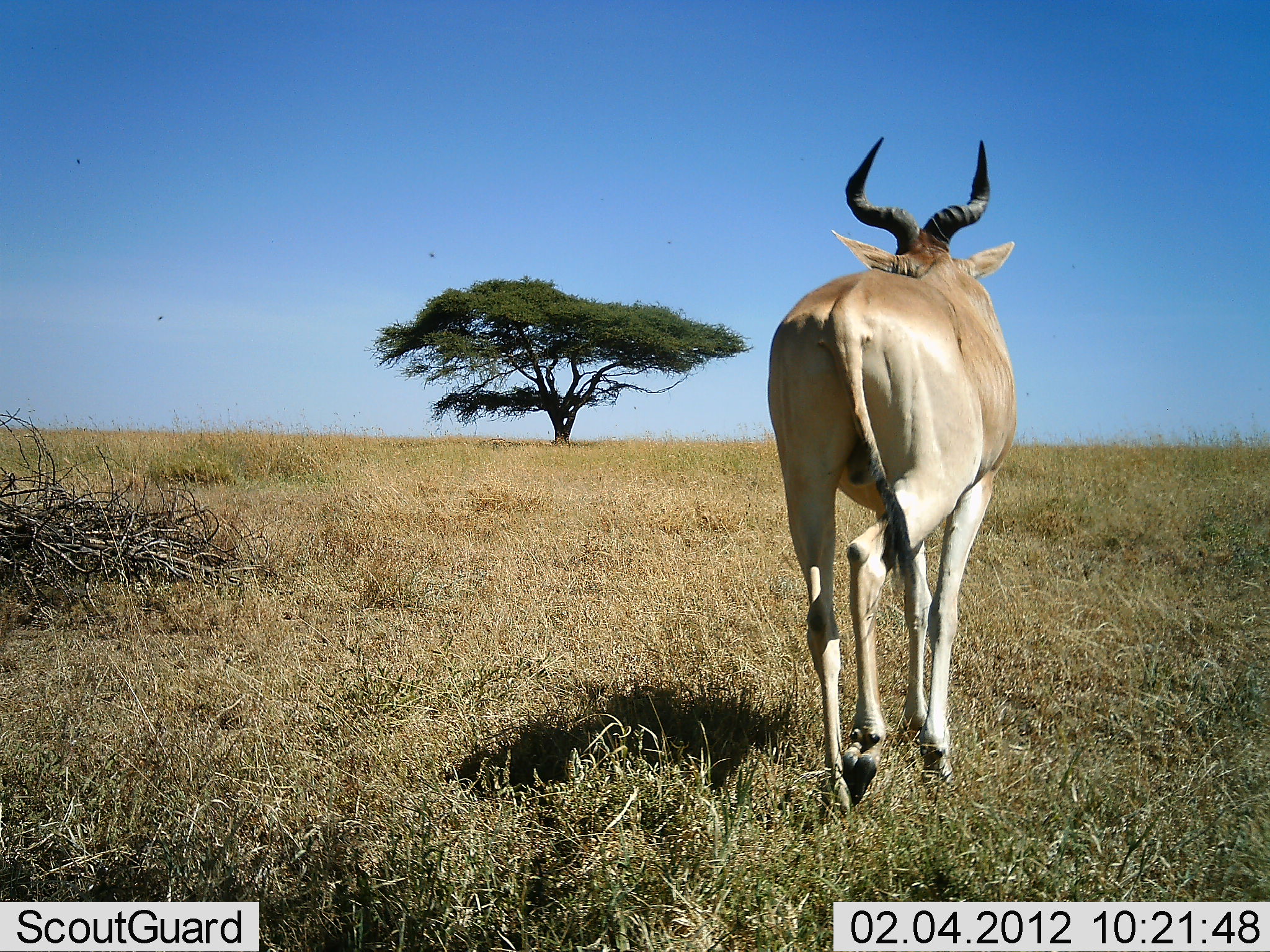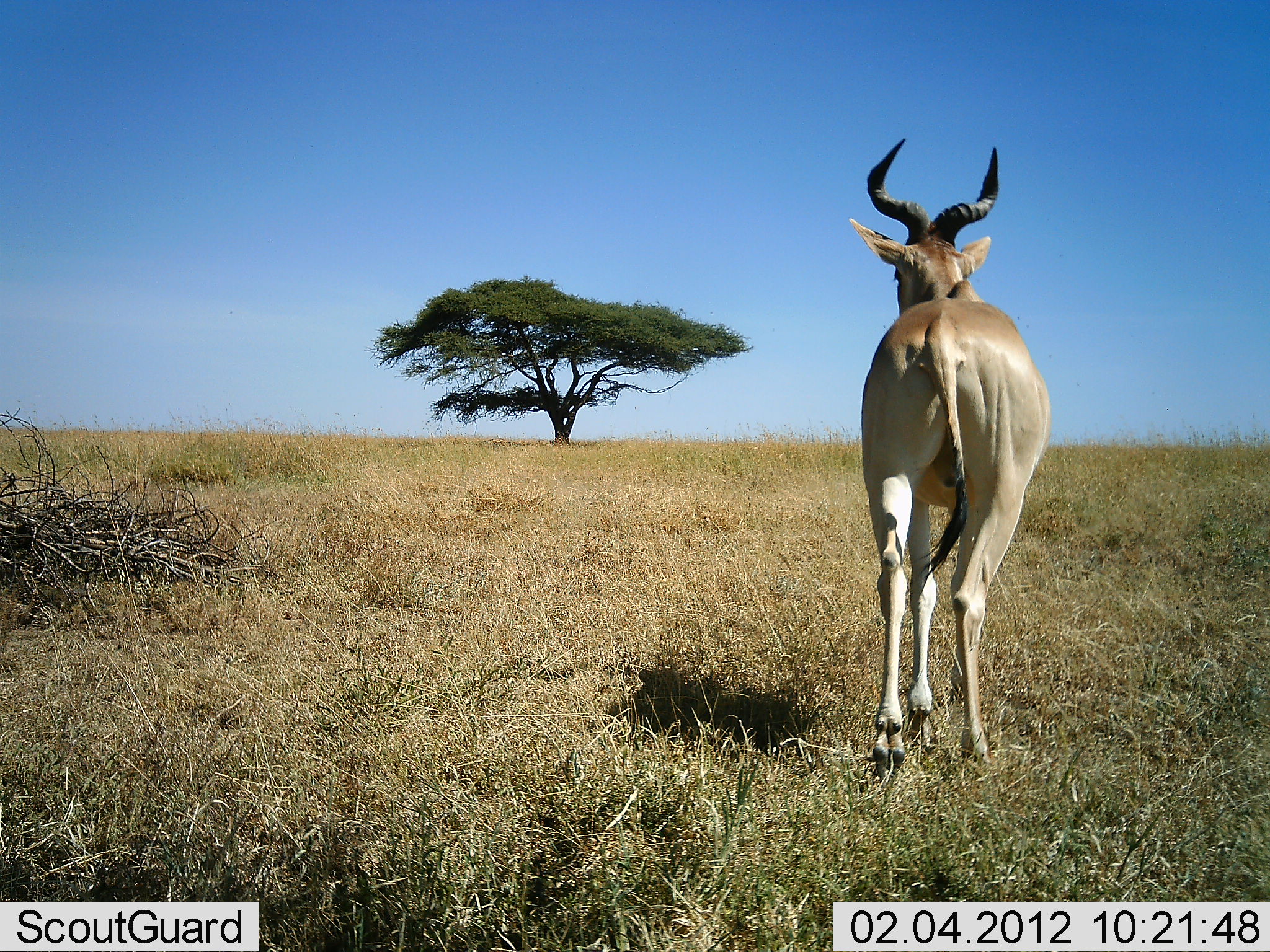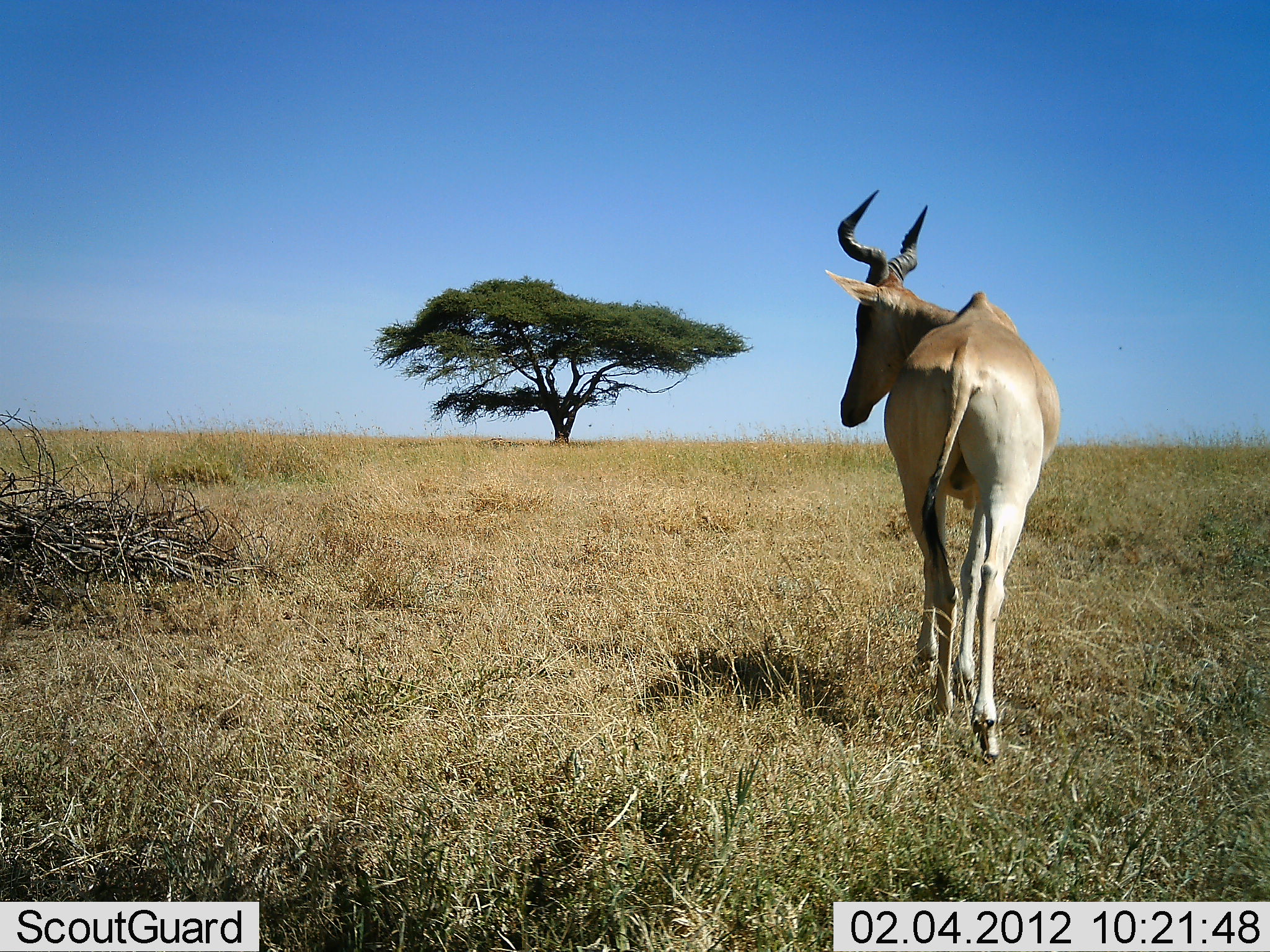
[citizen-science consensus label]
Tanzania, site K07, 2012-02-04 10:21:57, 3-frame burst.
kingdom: Animalia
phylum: Chordata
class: Mammalia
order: Artiodactyla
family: Bovidae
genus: Alcelaphus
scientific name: Alcelaphus buselaphus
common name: hartebeest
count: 1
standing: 25%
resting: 0%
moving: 79%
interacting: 0%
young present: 0%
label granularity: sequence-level